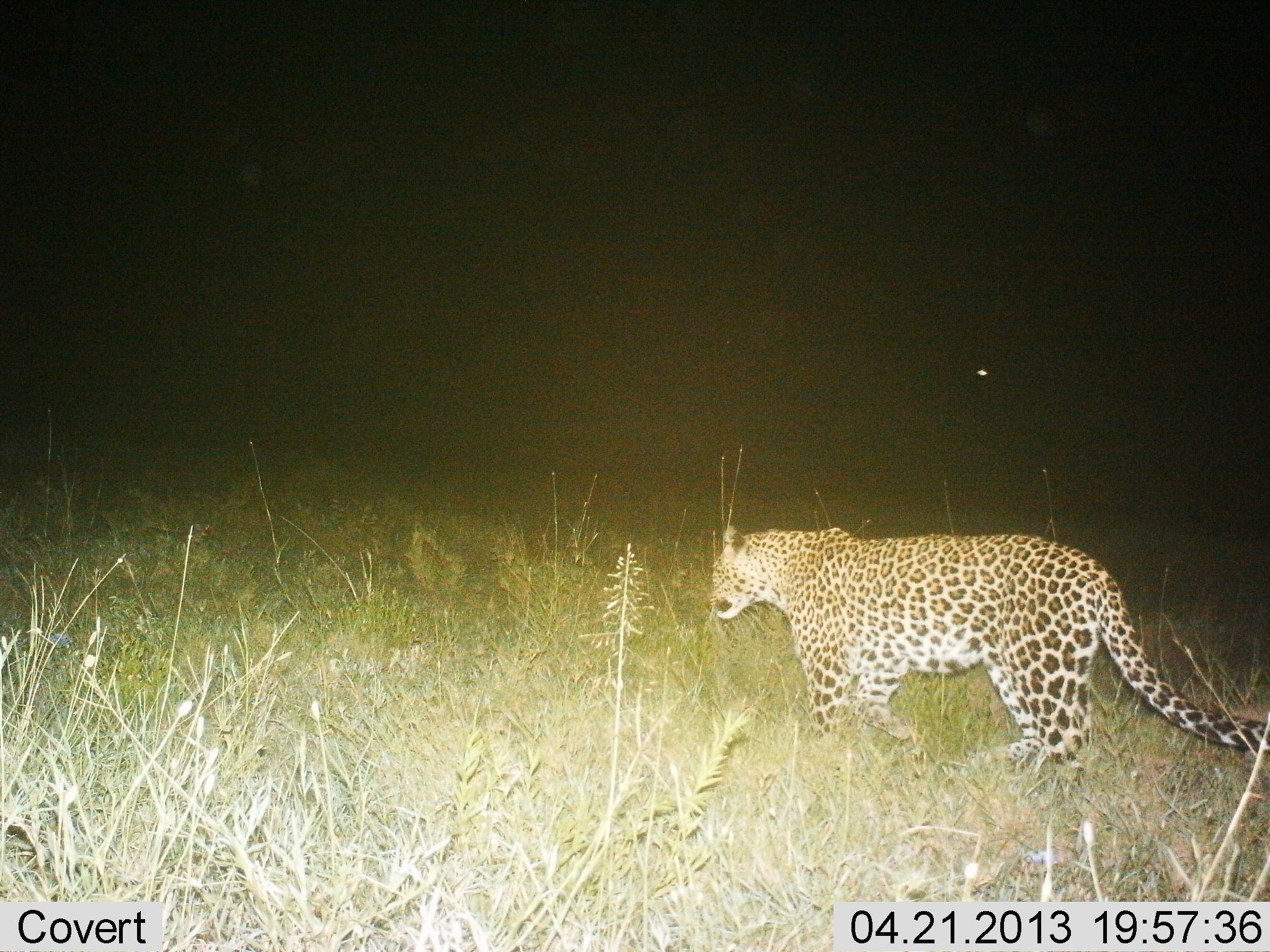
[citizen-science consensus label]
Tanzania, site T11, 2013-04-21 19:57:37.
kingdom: Animalia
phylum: Chordata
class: Mammalia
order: Carnivora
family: Felidae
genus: Panthera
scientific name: Panthera pardus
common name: leopard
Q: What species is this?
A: Leopard (Panthera pardus).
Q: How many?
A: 1.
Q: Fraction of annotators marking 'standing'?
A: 6%.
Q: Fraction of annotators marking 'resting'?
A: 0%.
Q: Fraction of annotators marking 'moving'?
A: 97%.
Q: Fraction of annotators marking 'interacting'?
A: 0%.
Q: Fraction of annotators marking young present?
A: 0%.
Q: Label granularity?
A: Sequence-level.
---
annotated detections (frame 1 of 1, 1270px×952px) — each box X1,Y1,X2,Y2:
animal: 707,512,1270,803